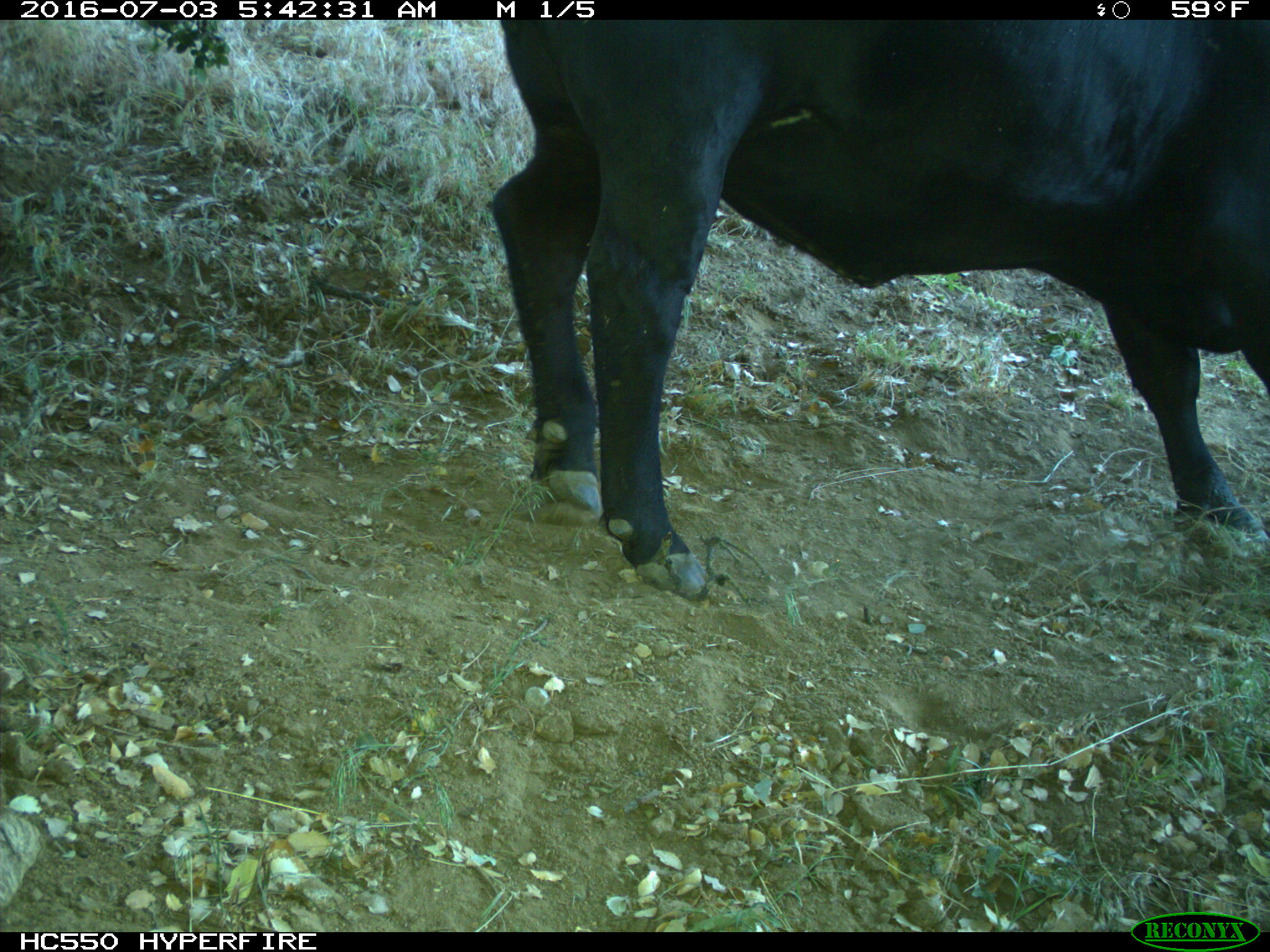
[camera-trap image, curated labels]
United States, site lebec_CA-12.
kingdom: Animalia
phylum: Chordata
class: Mammalia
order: Artiodactyla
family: Bovidae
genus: Bos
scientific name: Bos taurus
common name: domestic cow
Bos taurus (domestic cow).